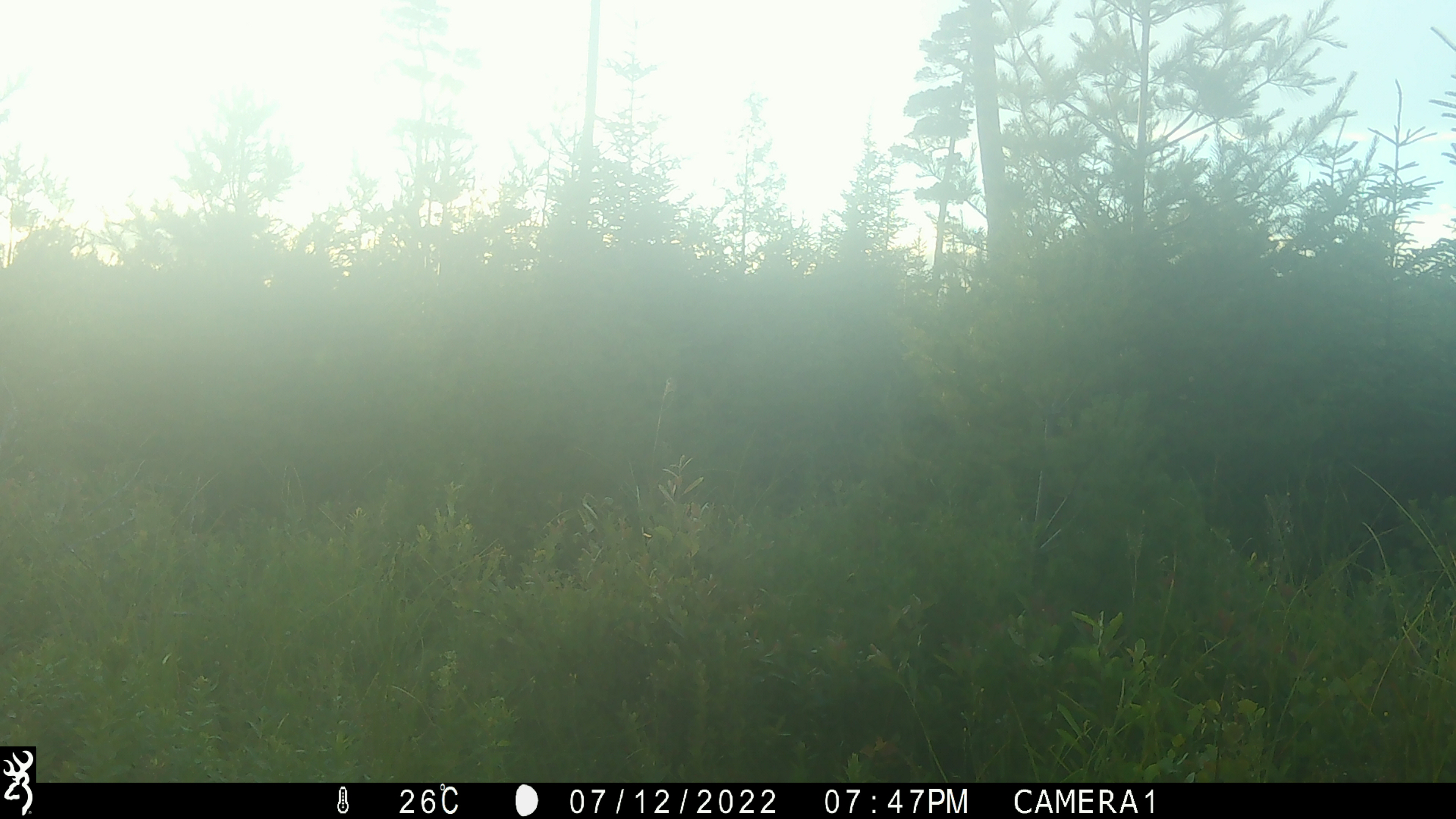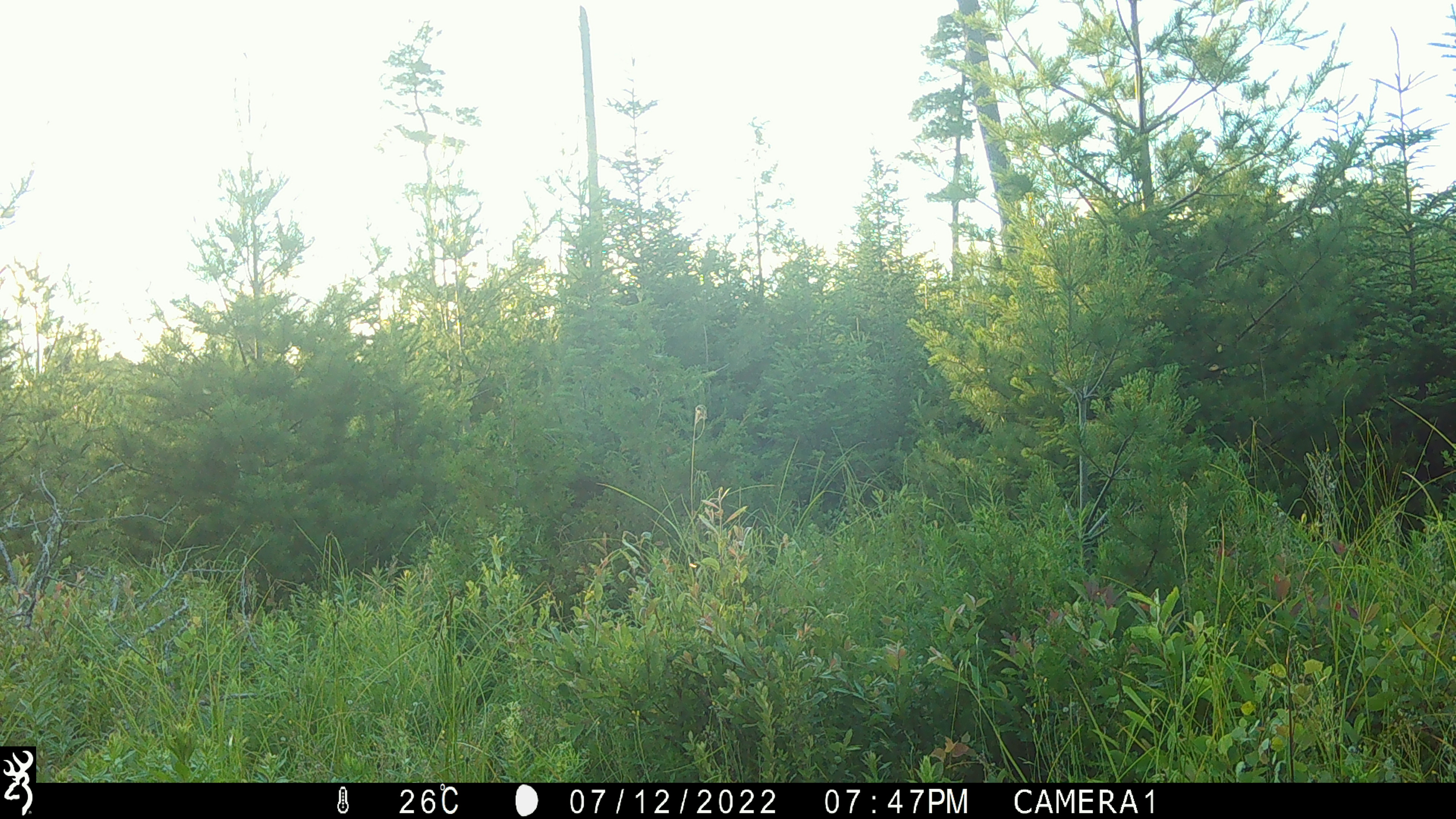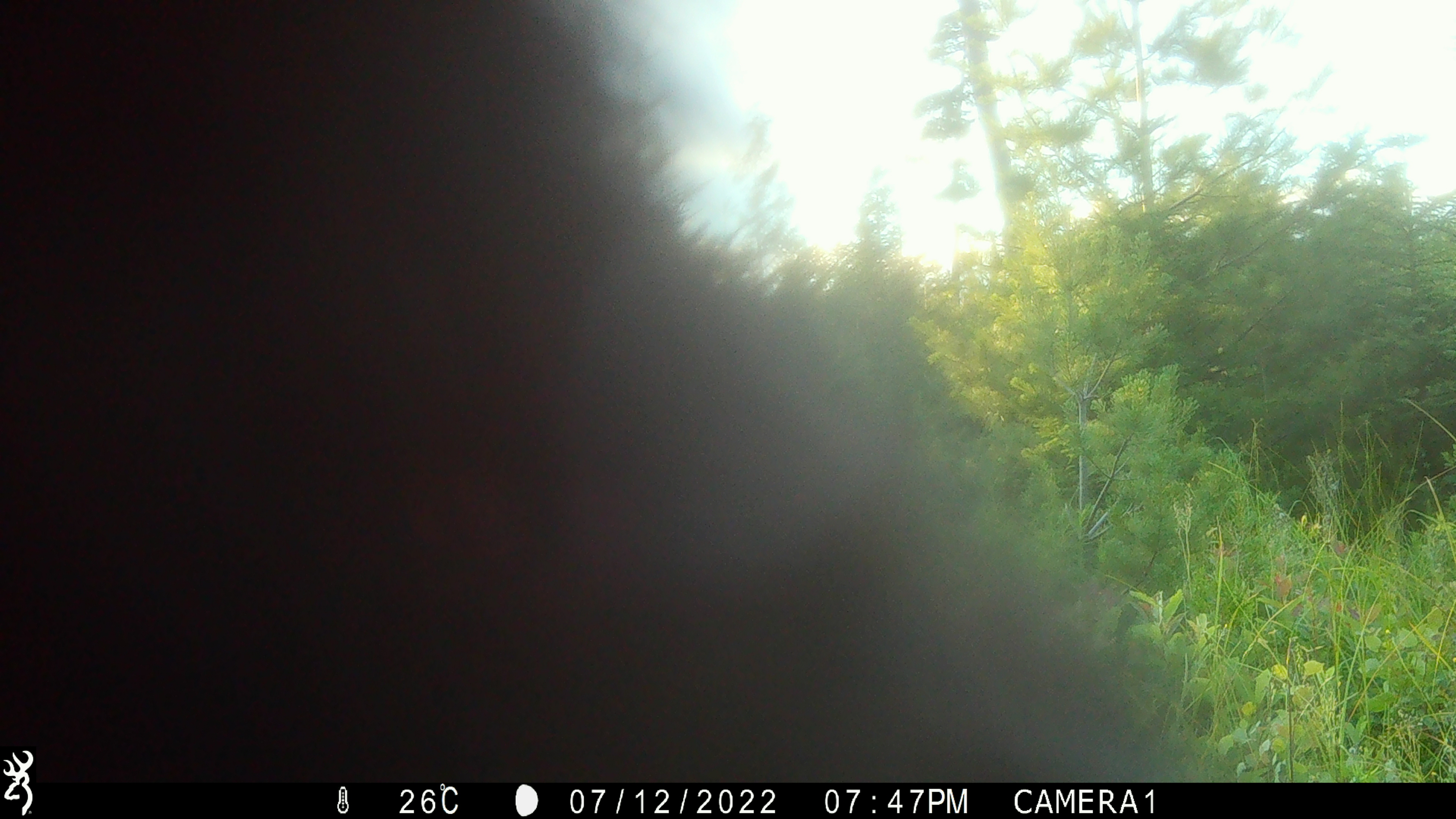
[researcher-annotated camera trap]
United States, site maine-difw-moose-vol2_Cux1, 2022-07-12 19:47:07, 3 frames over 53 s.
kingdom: Animalia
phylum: Chordata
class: Mammalia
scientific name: Mammalia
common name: mammal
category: mammal sp.